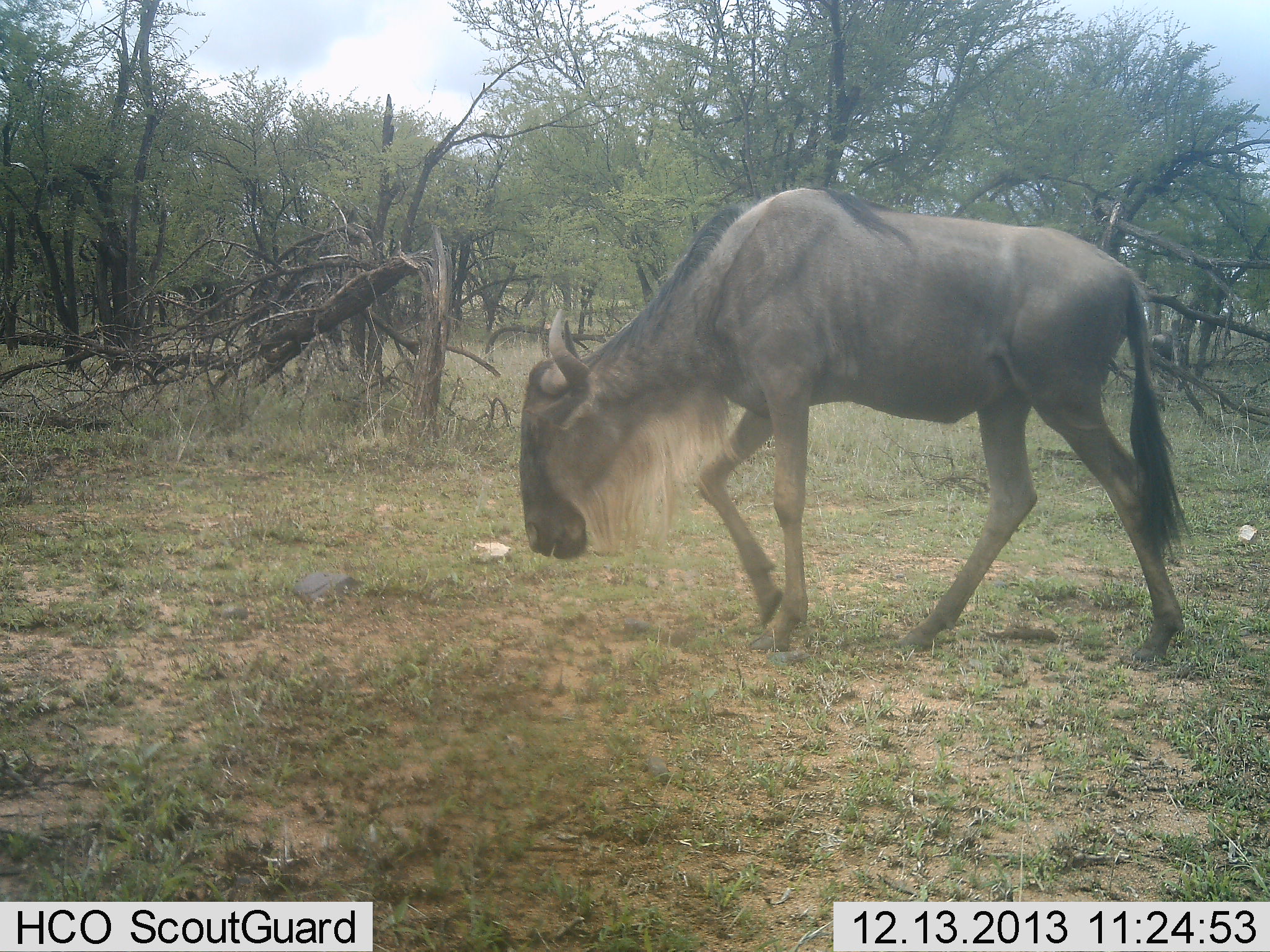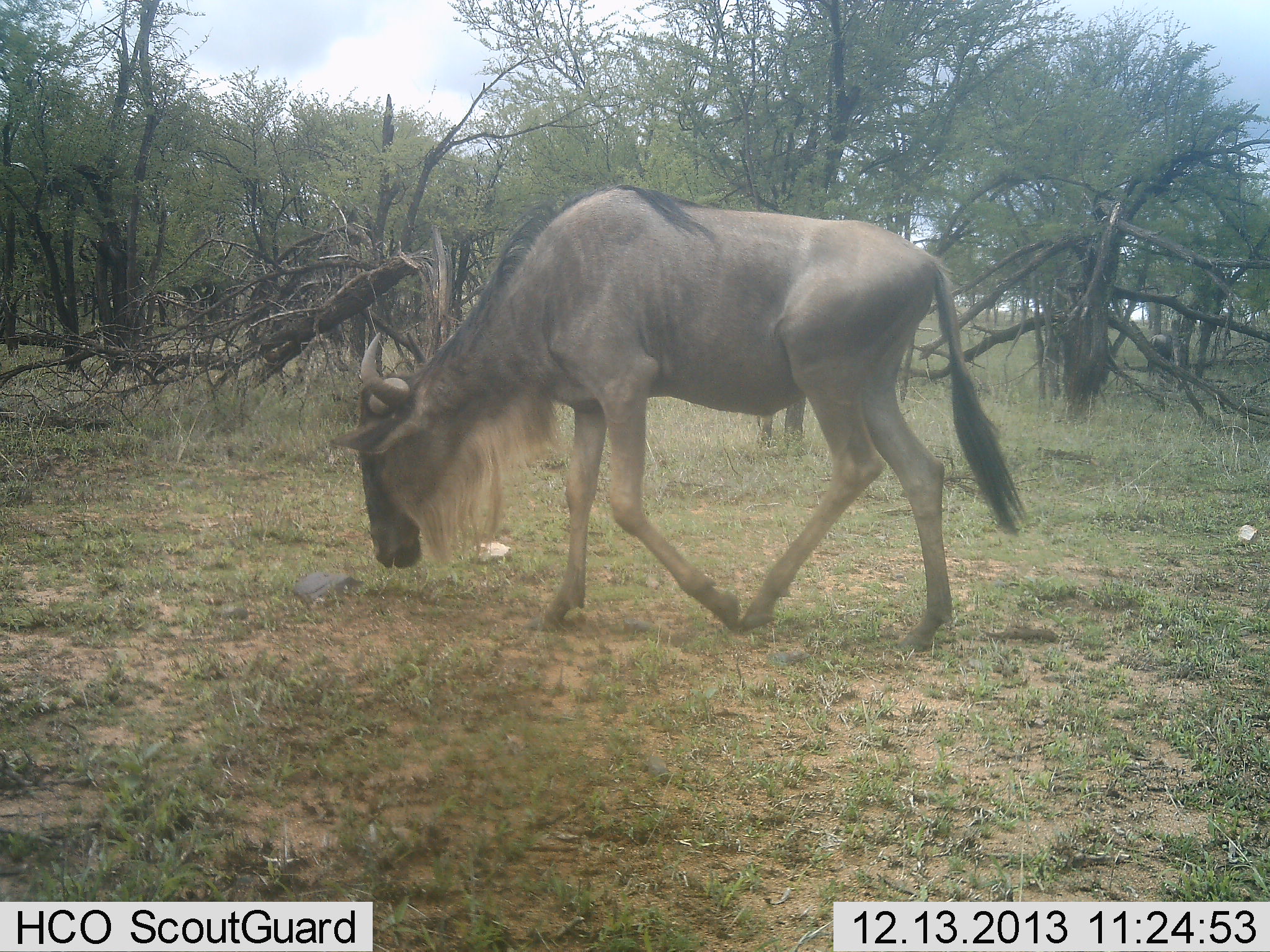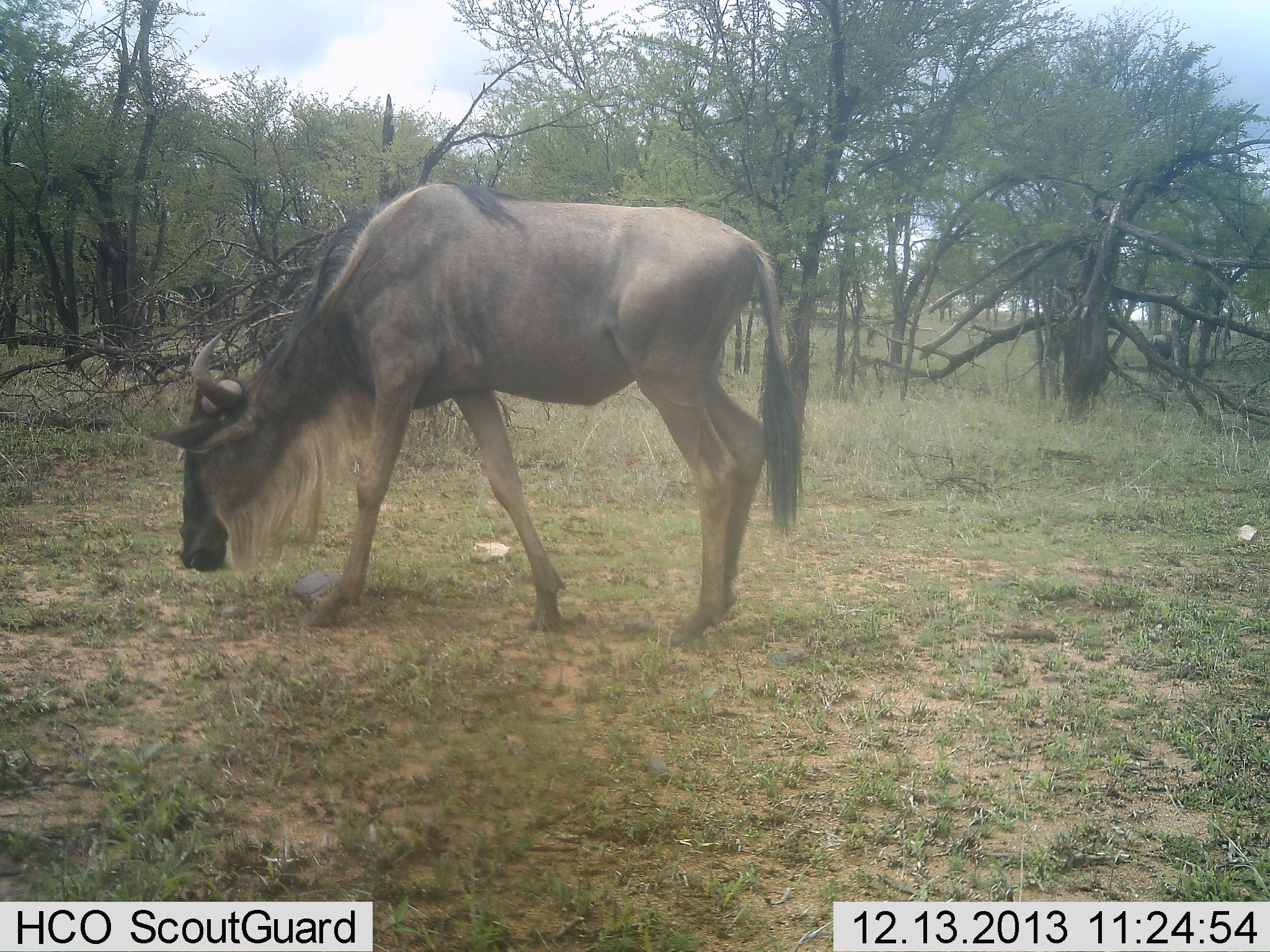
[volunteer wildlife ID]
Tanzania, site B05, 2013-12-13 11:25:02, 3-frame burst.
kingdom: Animalia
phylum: Chordata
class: Mammalia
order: Artiodactyla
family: Bovidae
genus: Connochaetes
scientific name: Connochaetes taurinus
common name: blue wildebeest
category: wildebeest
Wildebeest (blue wildebeest) (Connochaetes taurinus), count 1. Behavior (volunteer vote fractions): standing 10%, resting 0%, moving 100%, interacting 0%. Young present (vote fraction): 0%. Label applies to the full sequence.